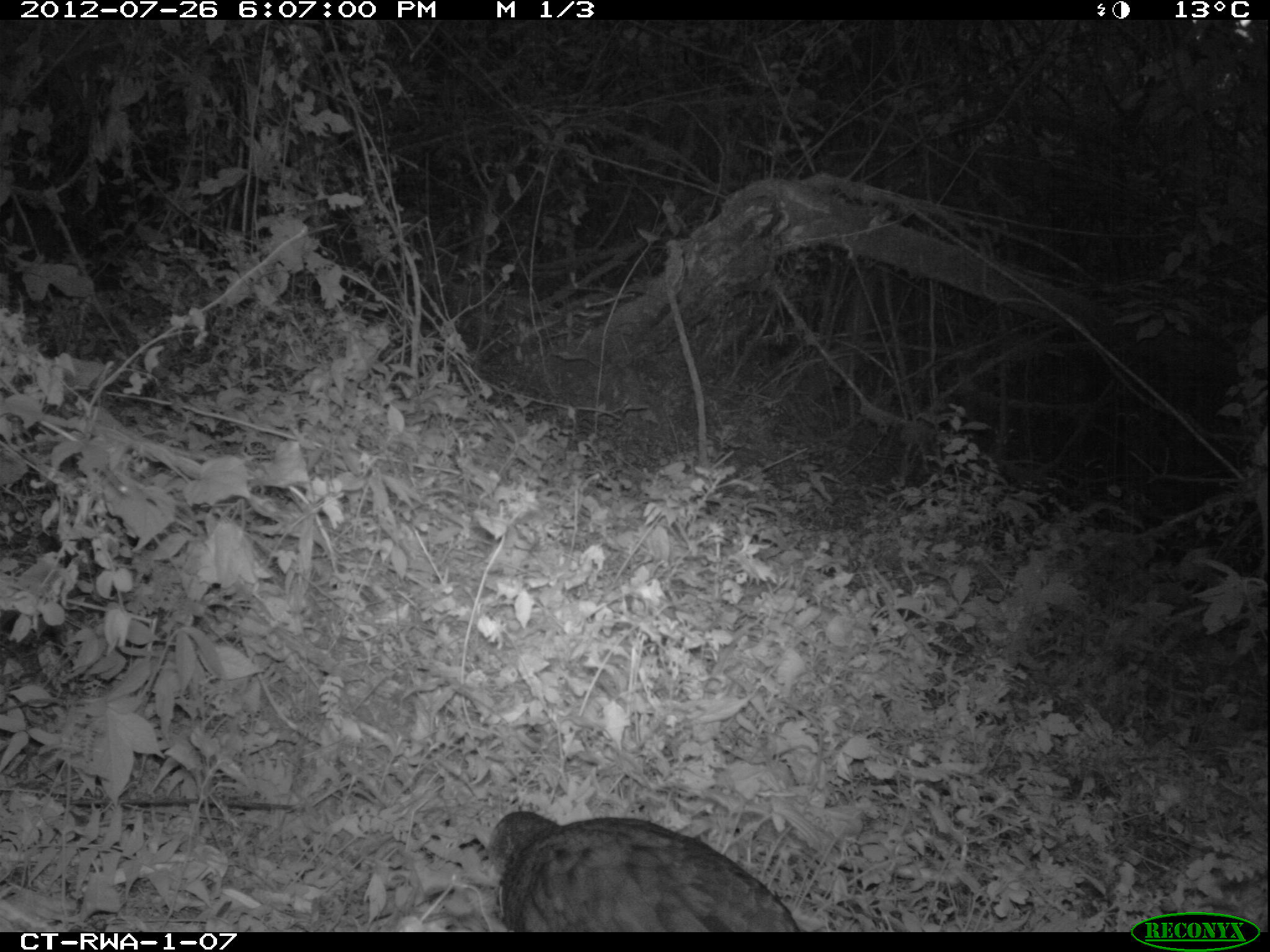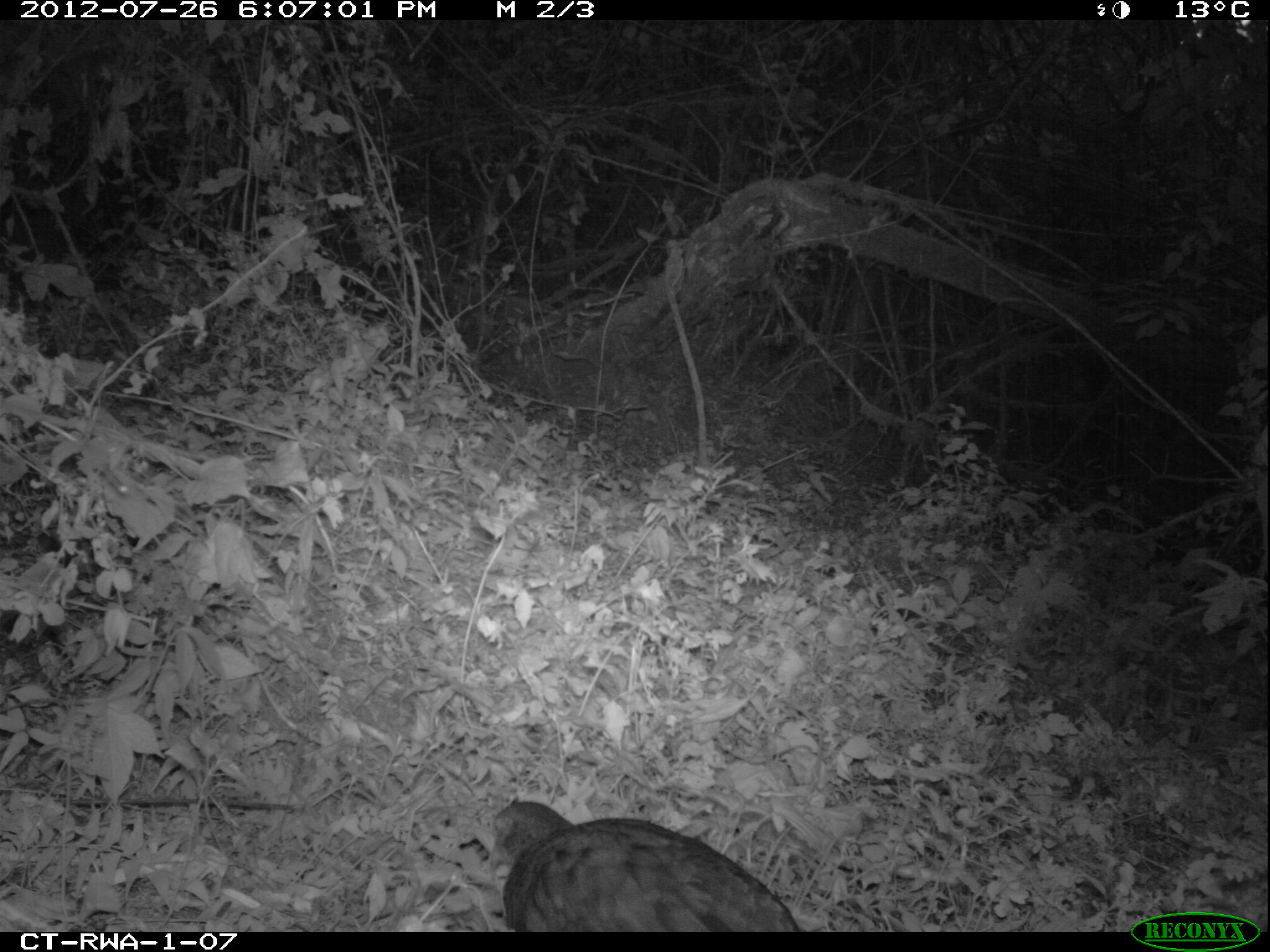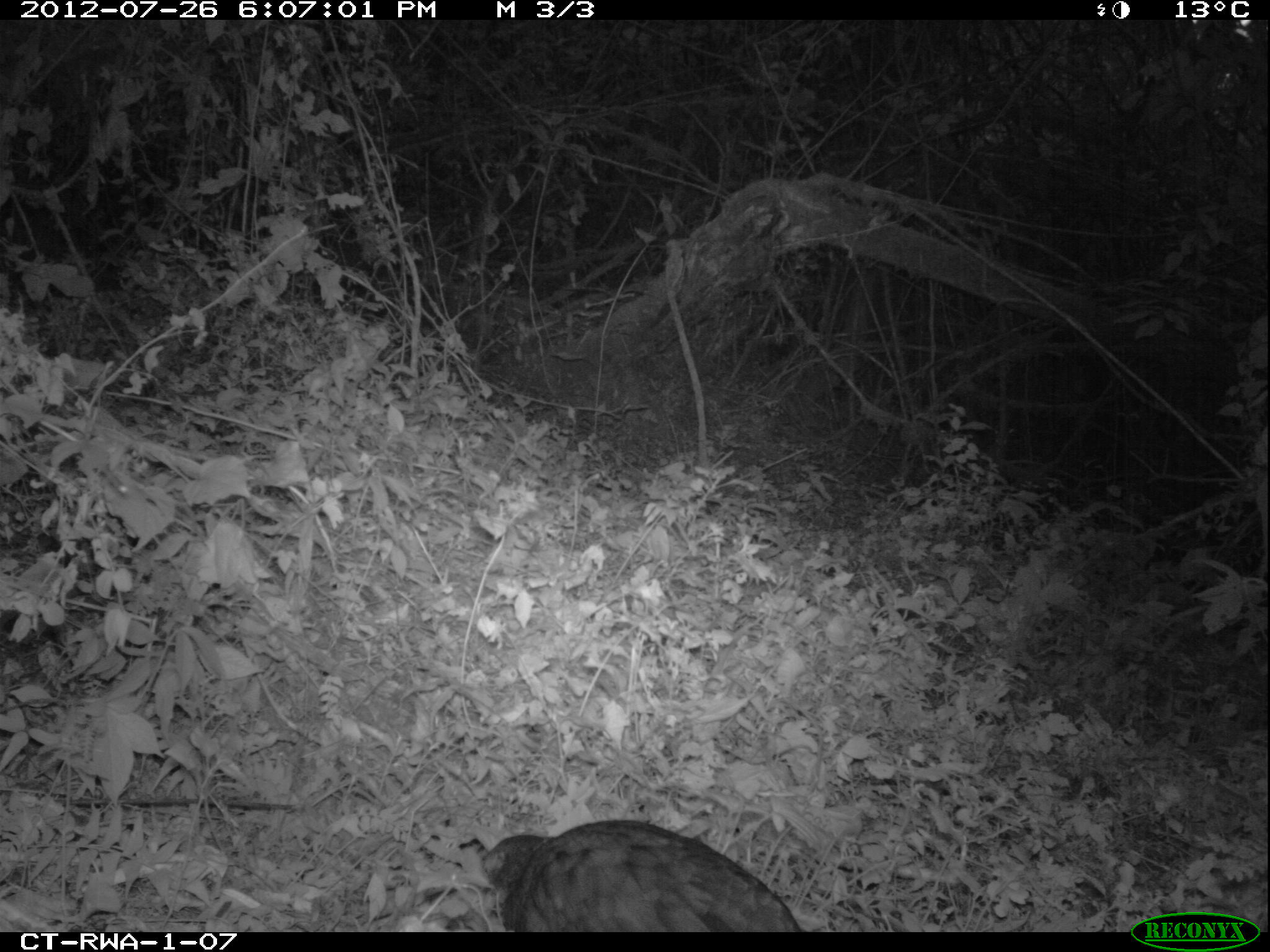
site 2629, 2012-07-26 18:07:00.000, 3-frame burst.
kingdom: Animalia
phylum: Chordata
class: Aves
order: Galliformes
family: Phasianidae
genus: Pternistis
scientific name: Pternistis nobilis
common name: handsome francolin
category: francolinus nobilis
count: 1